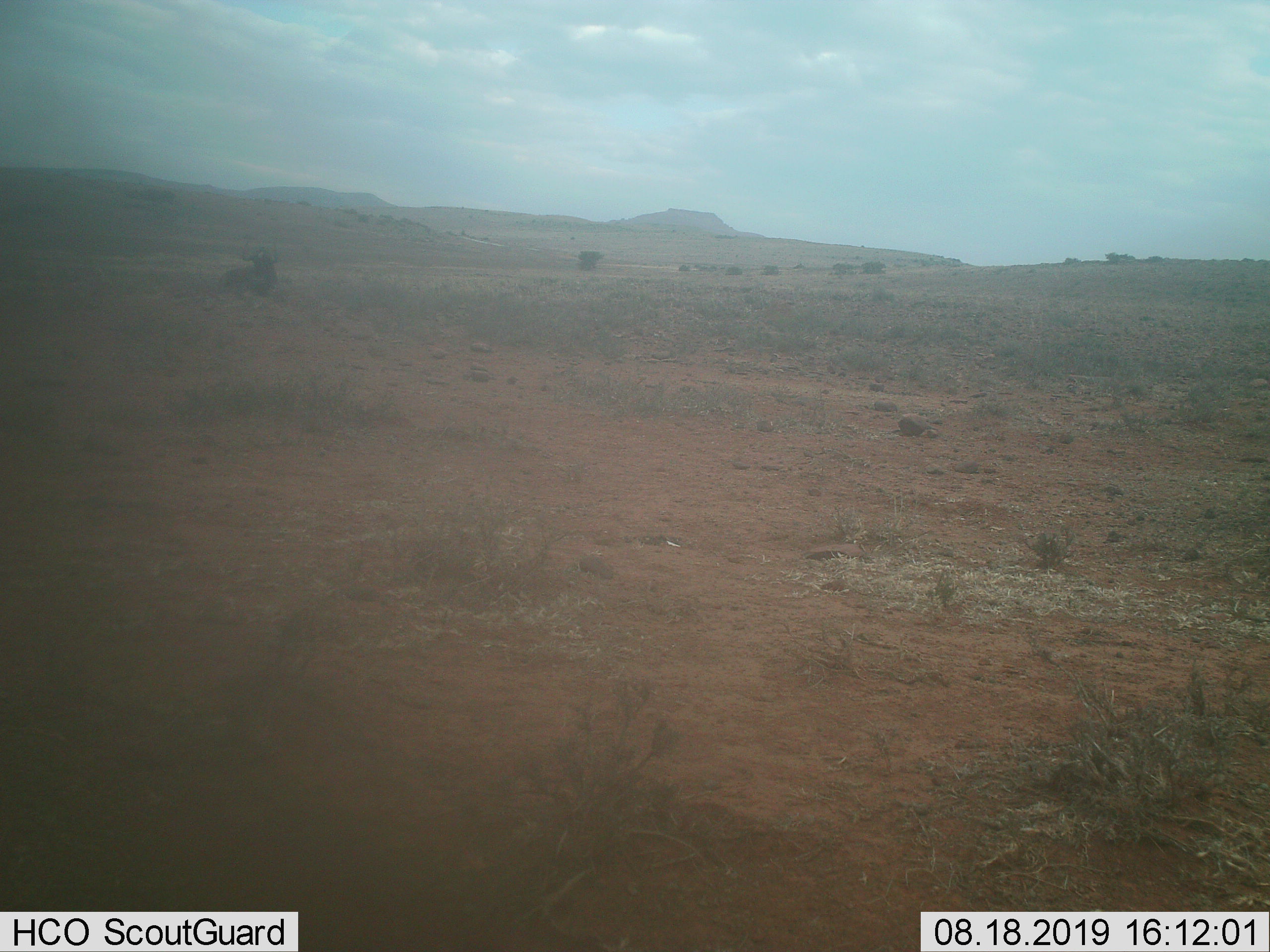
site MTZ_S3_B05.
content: unidentified animal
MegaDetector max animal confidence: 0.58